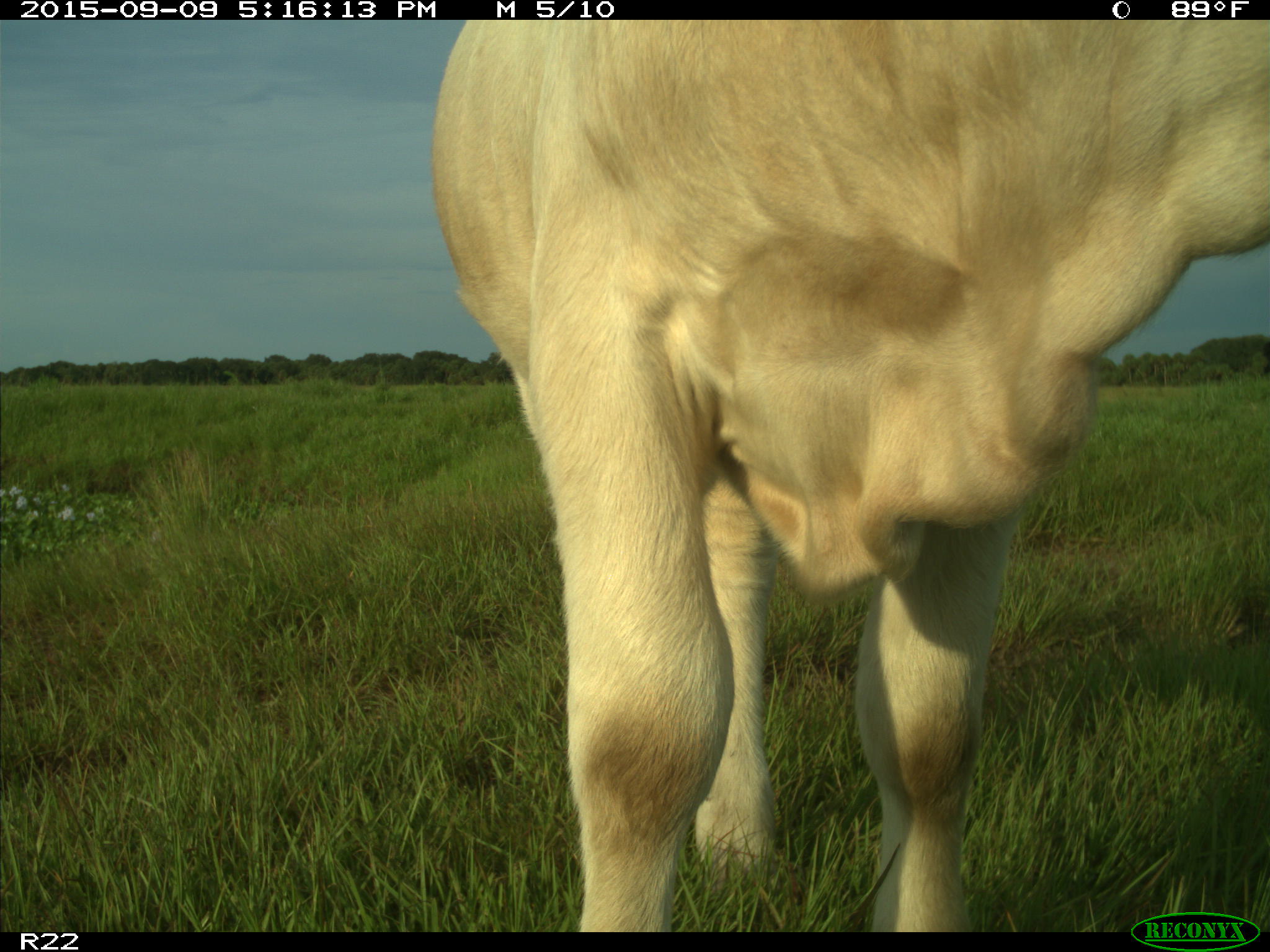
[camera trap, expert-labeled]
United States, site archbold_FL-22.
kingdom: Animalia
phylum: Chordata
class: Mammalia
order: Artiodactyla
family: Bovidae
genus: Bos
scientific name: Bos taurus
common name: domestic cow